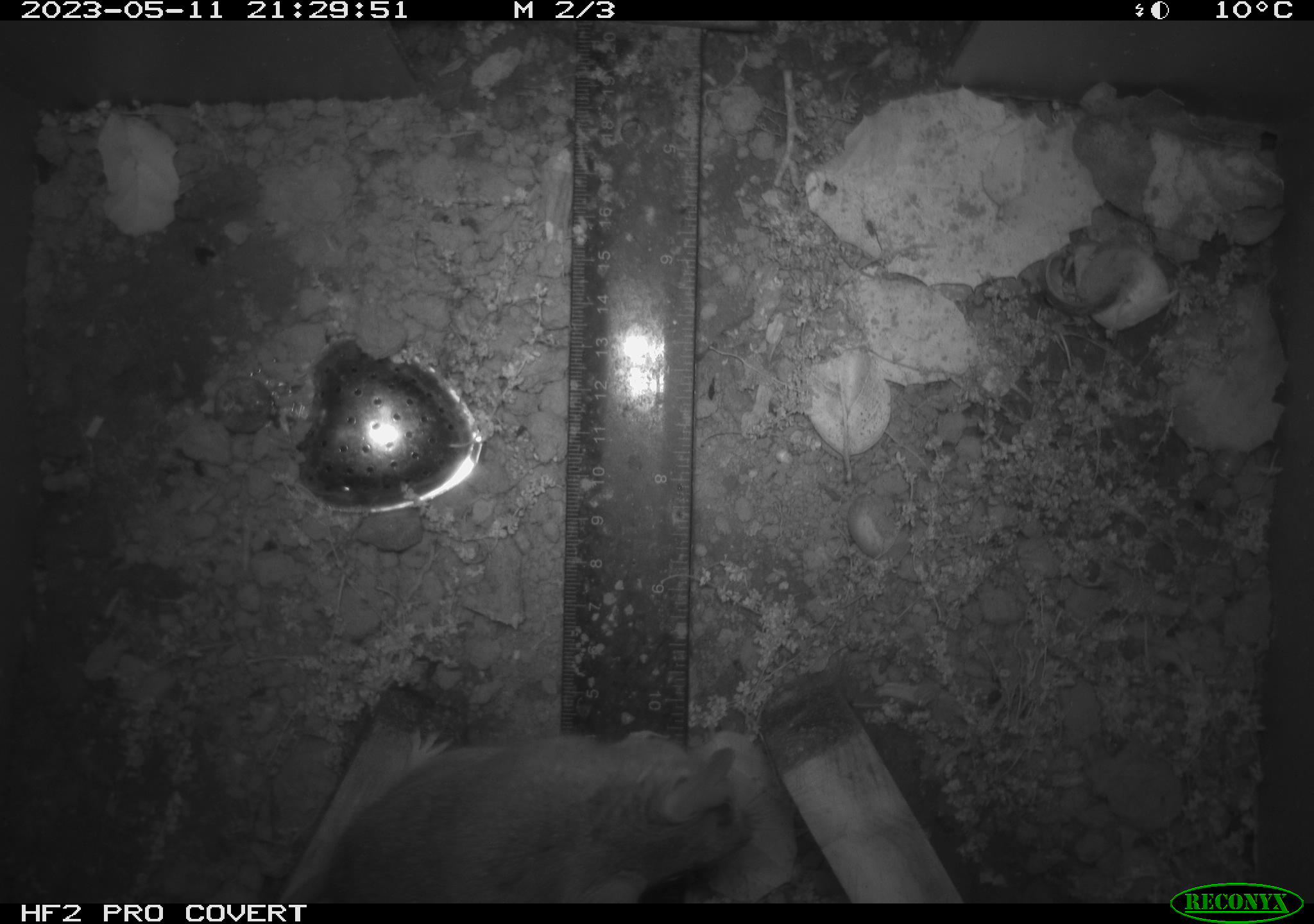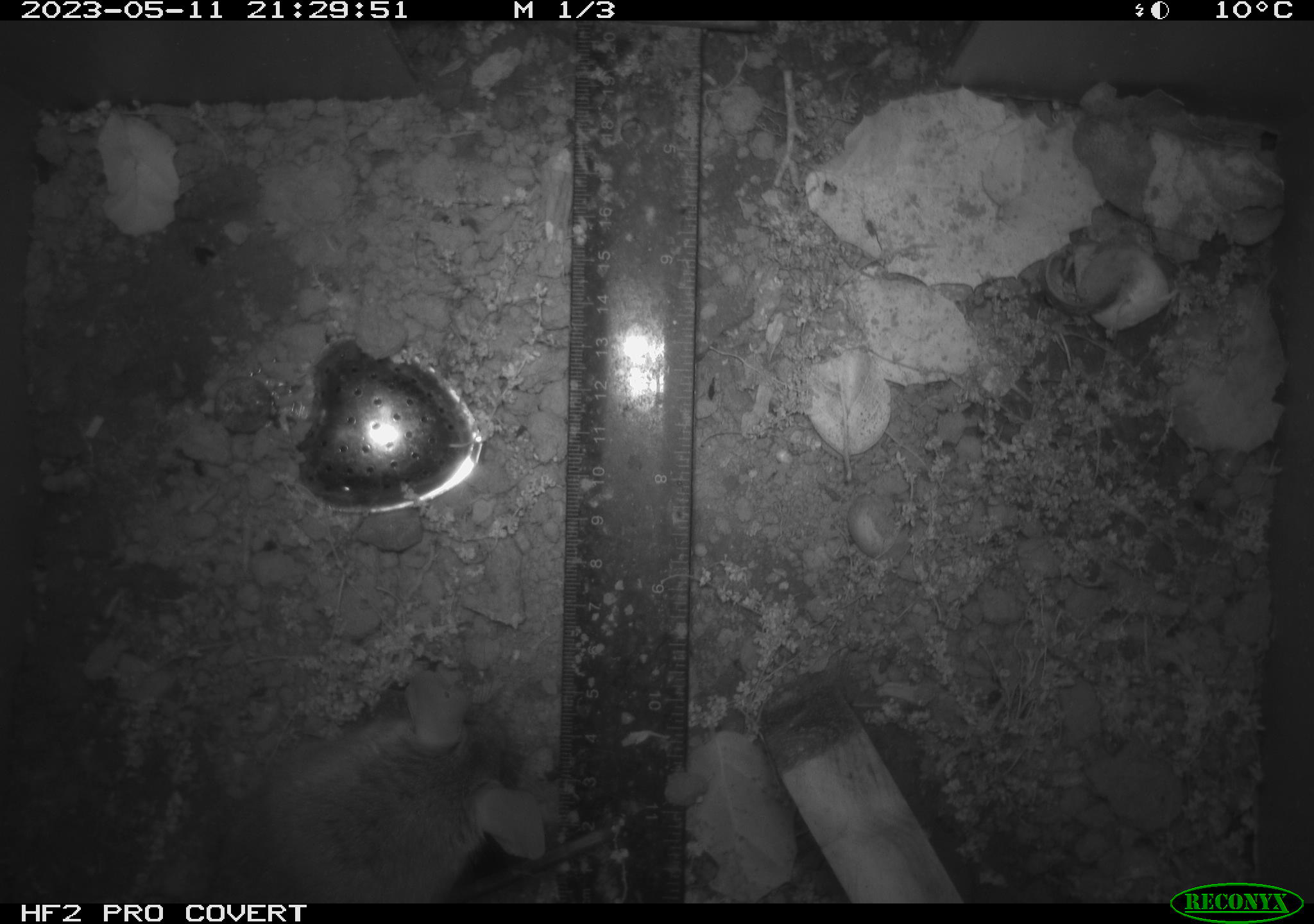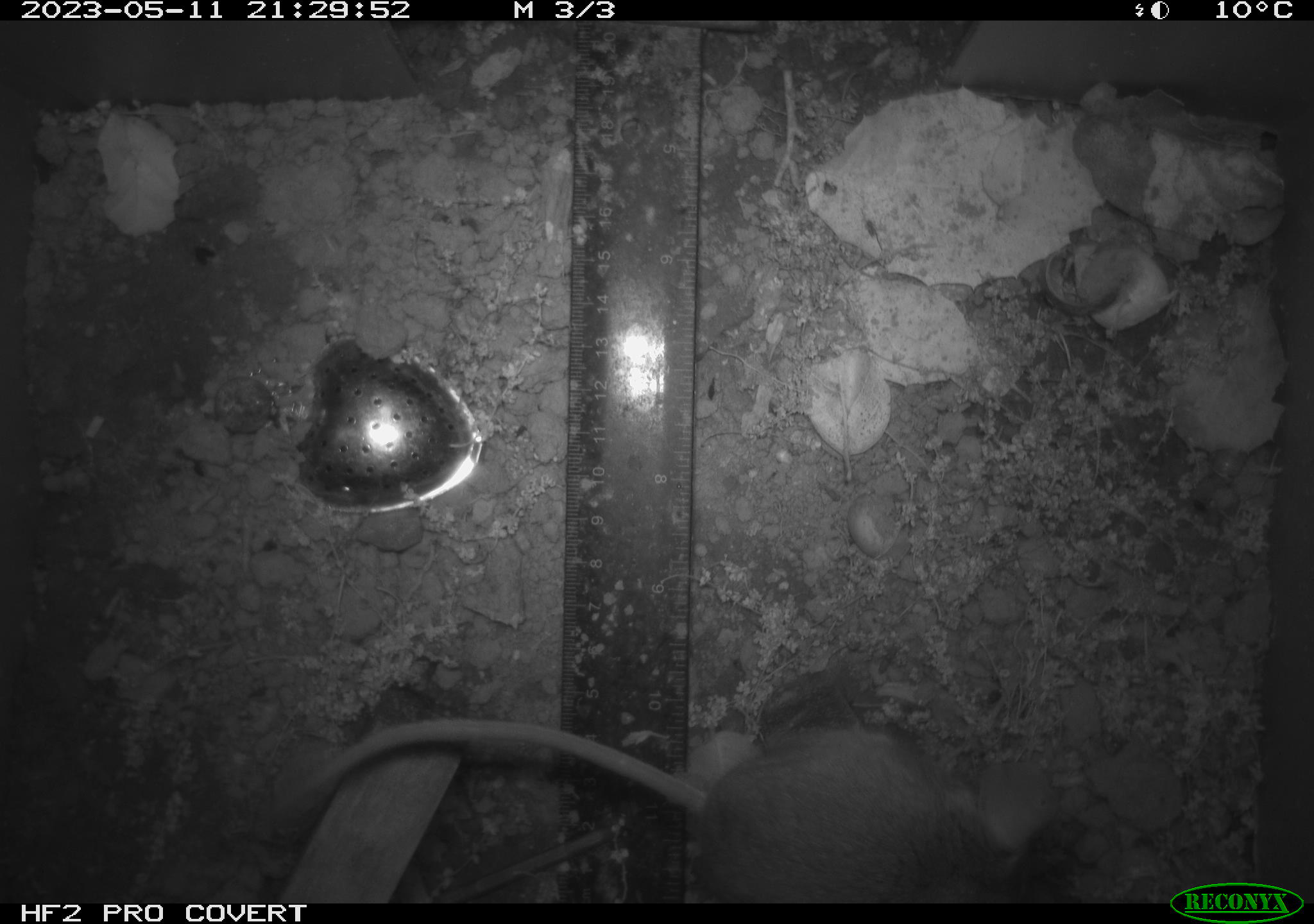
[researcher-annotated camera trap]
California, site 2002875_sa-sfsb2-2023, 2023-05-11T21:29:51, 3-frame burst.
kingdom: Animalia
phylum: Chordata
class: Mammalia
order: Rodentia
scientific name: Rodentia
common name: mouse species